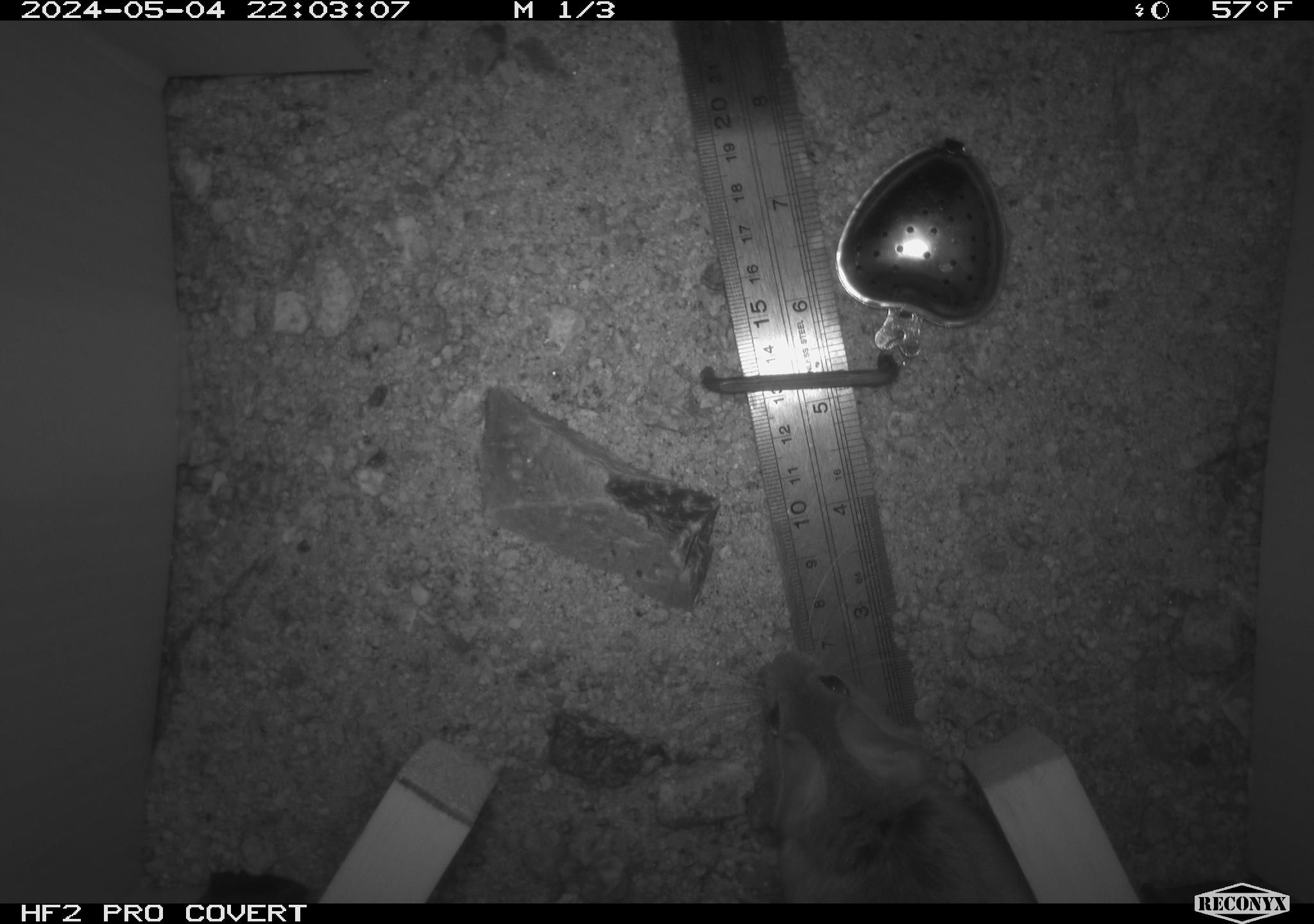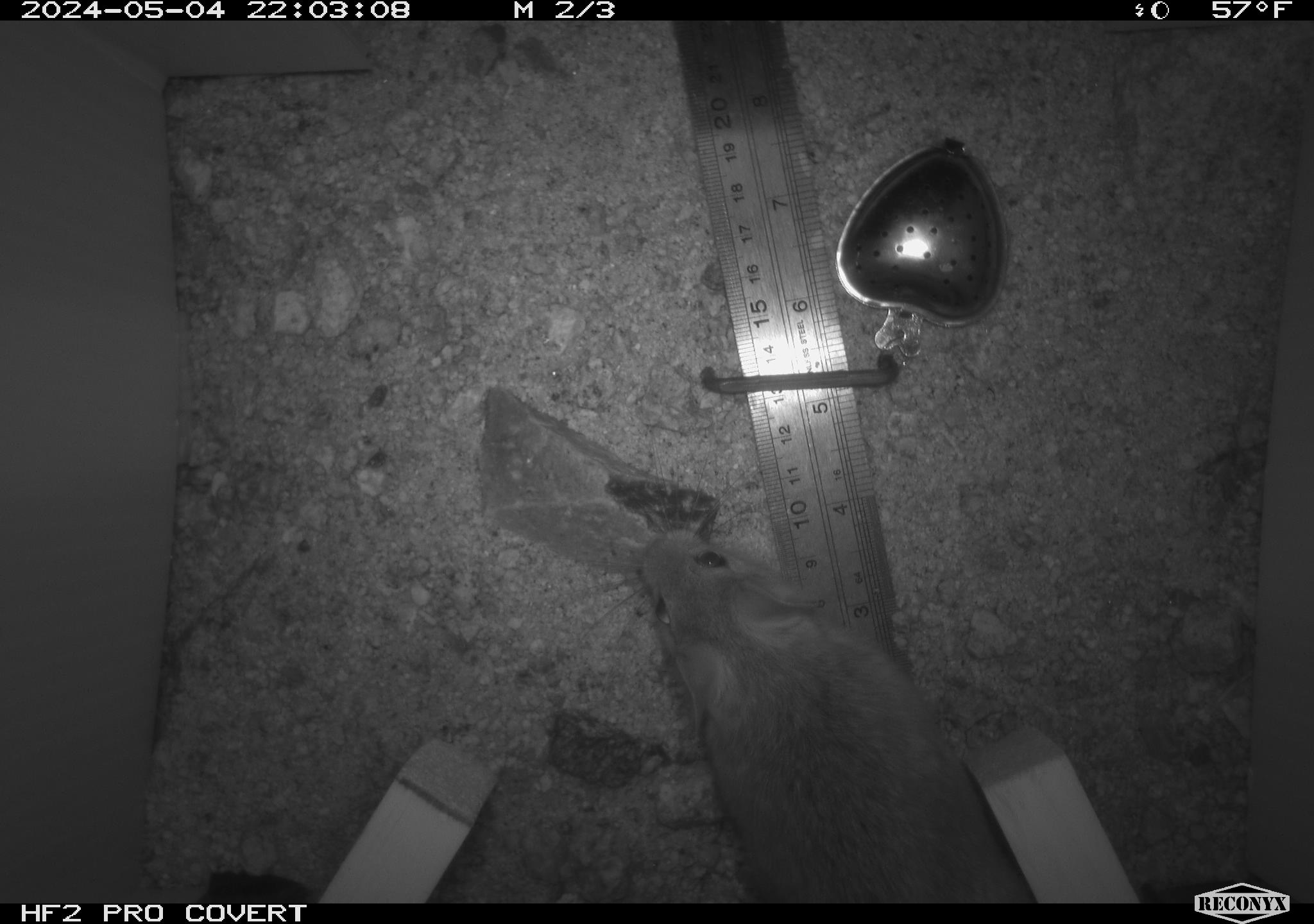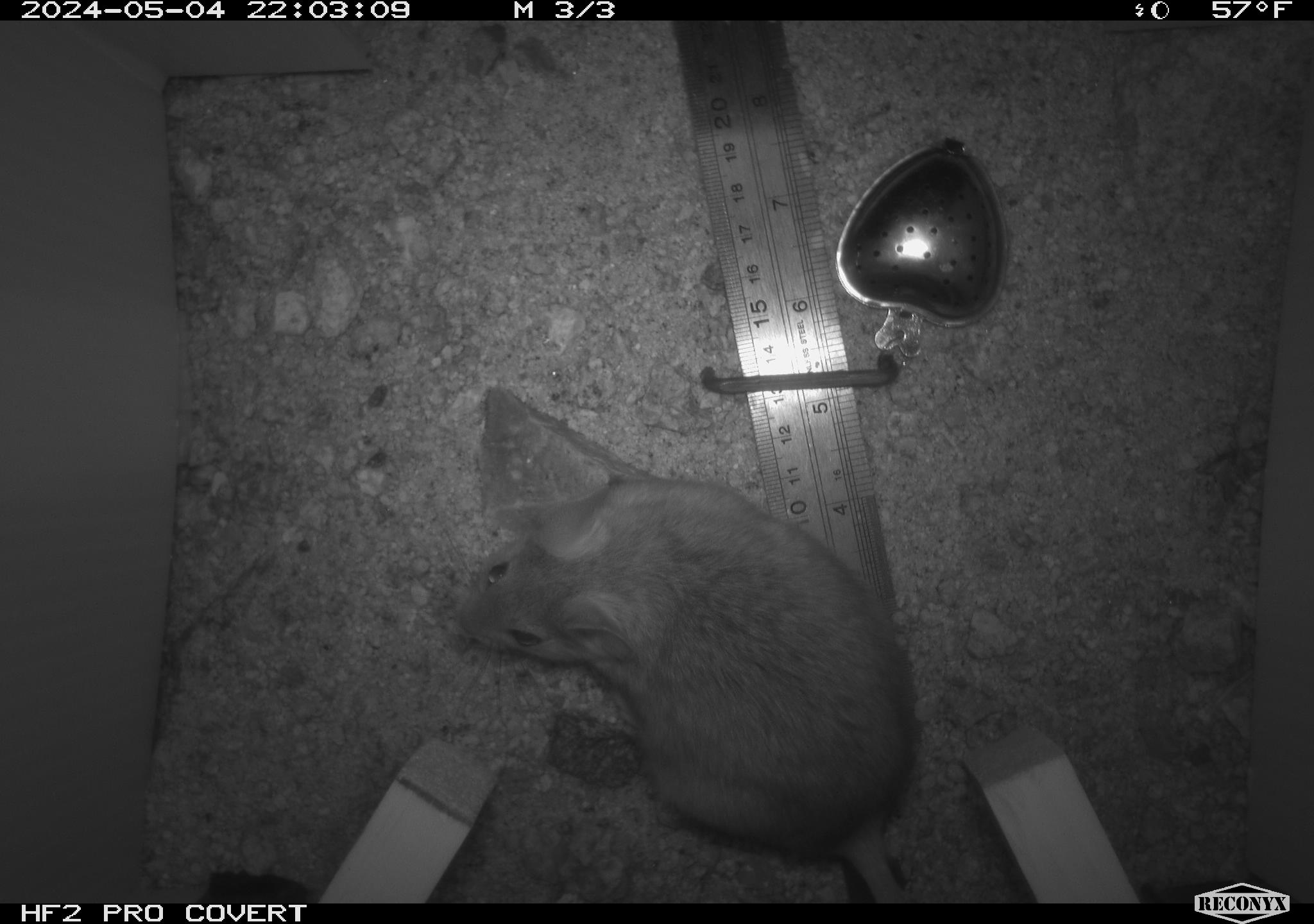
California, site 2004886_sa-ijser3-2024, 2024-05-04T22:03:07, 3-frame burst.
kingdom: Animalia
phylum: Chordata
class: Mammalia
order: Rodentia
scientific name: Rodentia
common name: woodrat or rat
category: woodrat or rat species